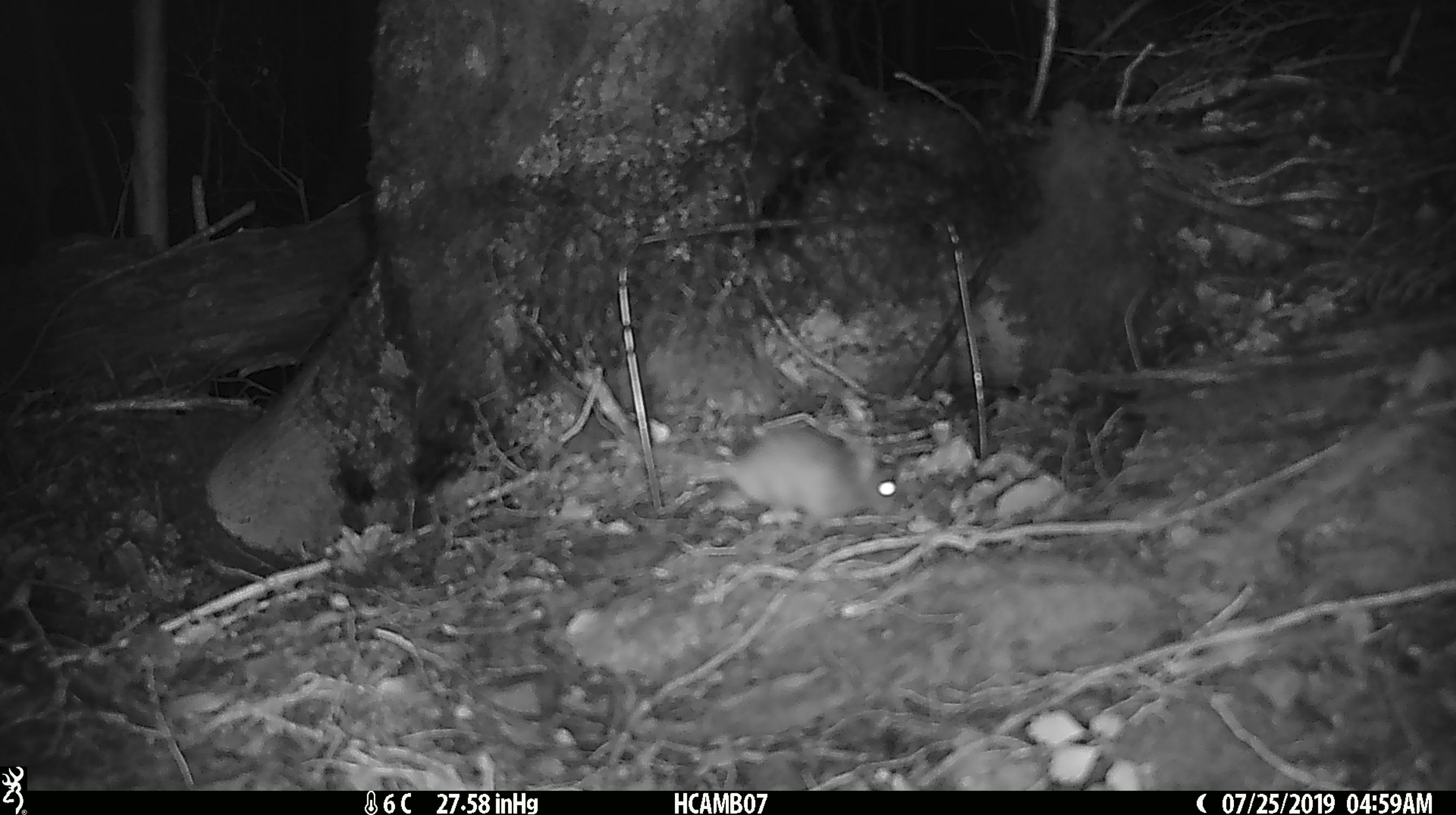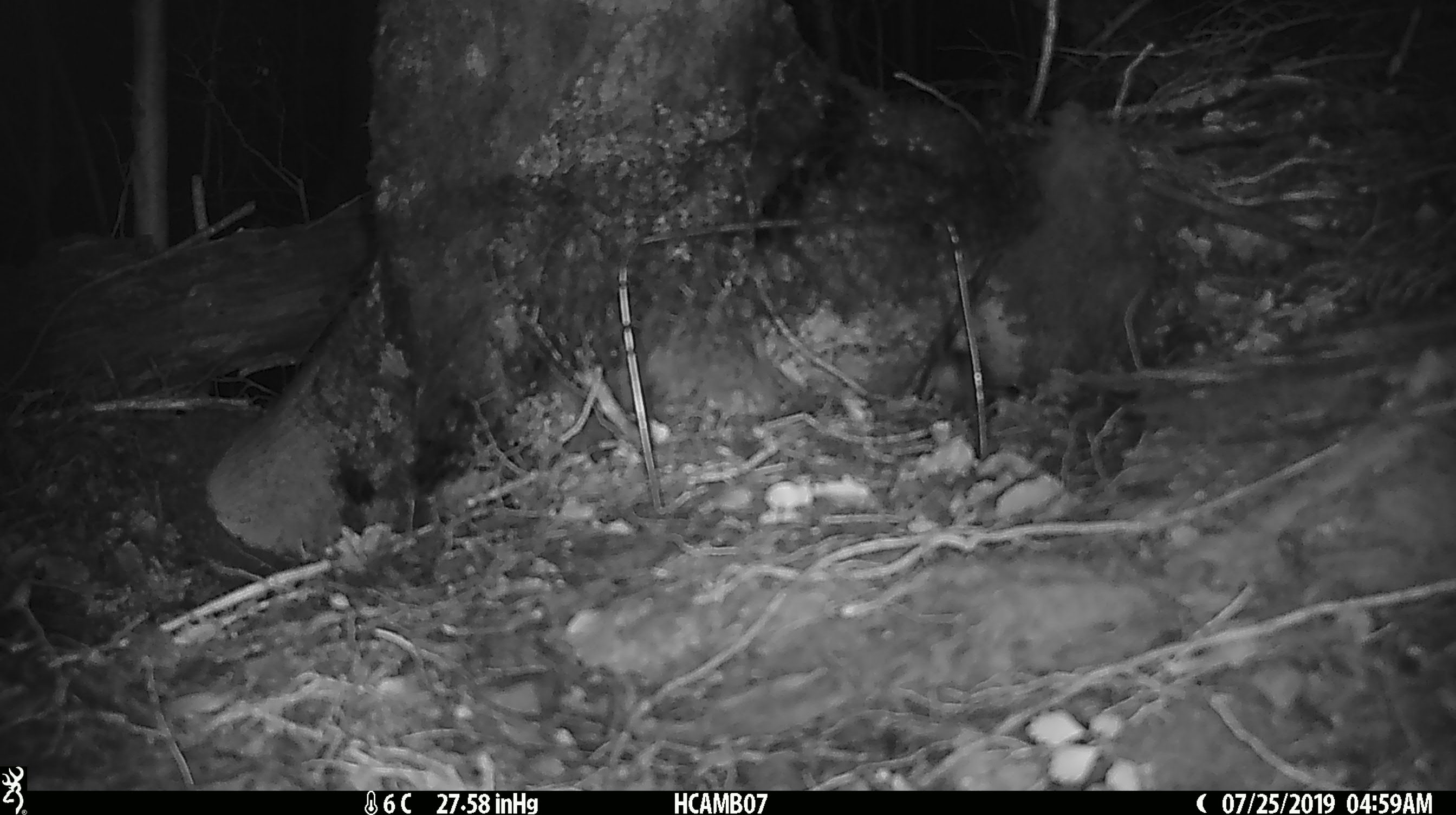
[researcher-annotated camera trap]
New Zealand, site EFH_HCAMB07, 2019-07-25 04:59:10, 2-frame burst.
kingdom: Animalia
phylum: Chordata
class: Mammalia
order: Rodentia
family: Muridae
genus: Mus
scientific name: Mus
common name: mouse